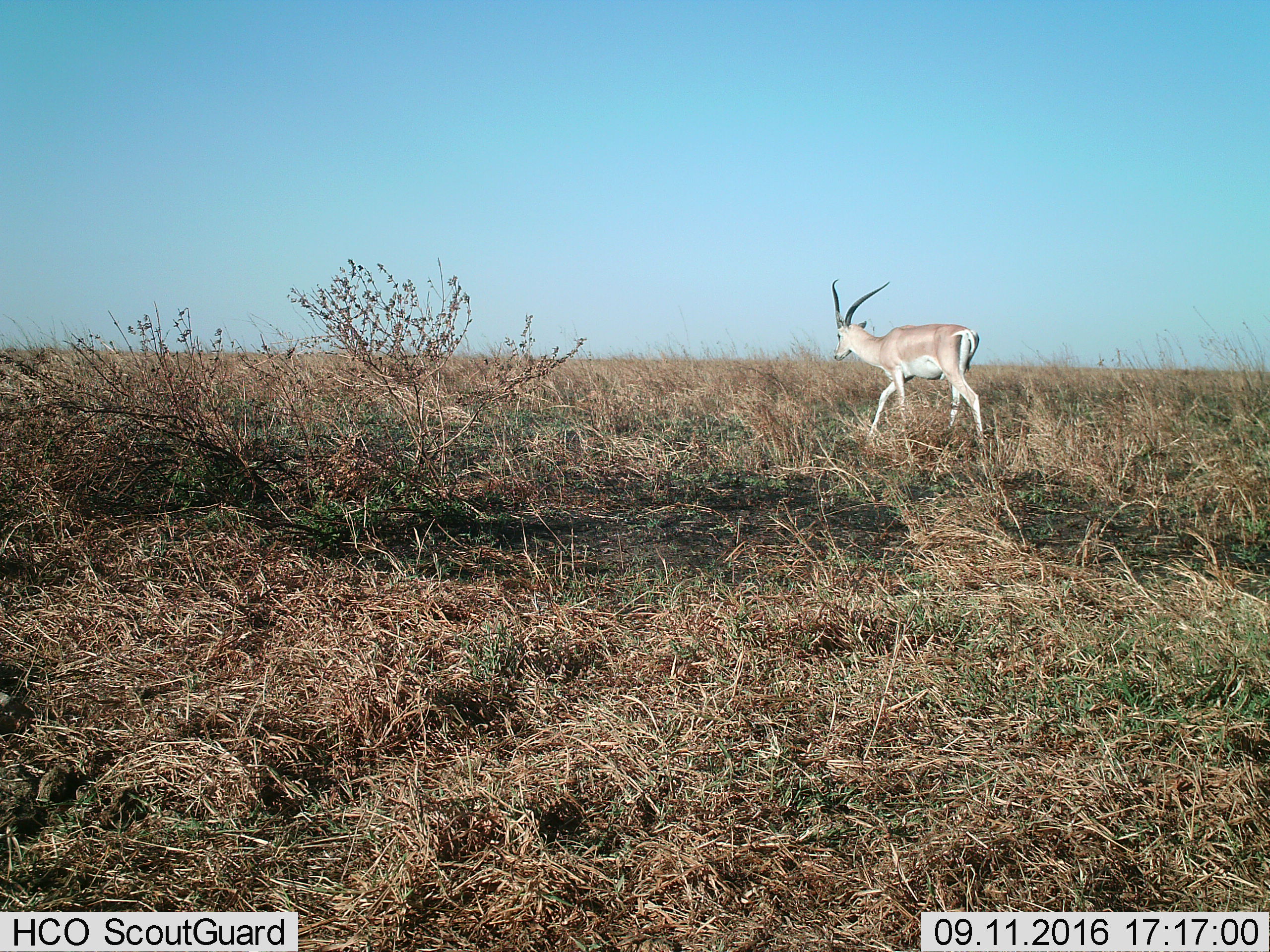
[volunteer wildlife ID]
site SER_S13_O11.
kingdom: Animalia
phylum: Chordata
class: Mammalia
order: Artiodactyla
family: Bovidae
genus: Nanger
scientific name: Nanger granti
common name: grant's gazelle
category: gazellegrants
Gazellegrants (grant's gazelle) (Nanger granti), count 1. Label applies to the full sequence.